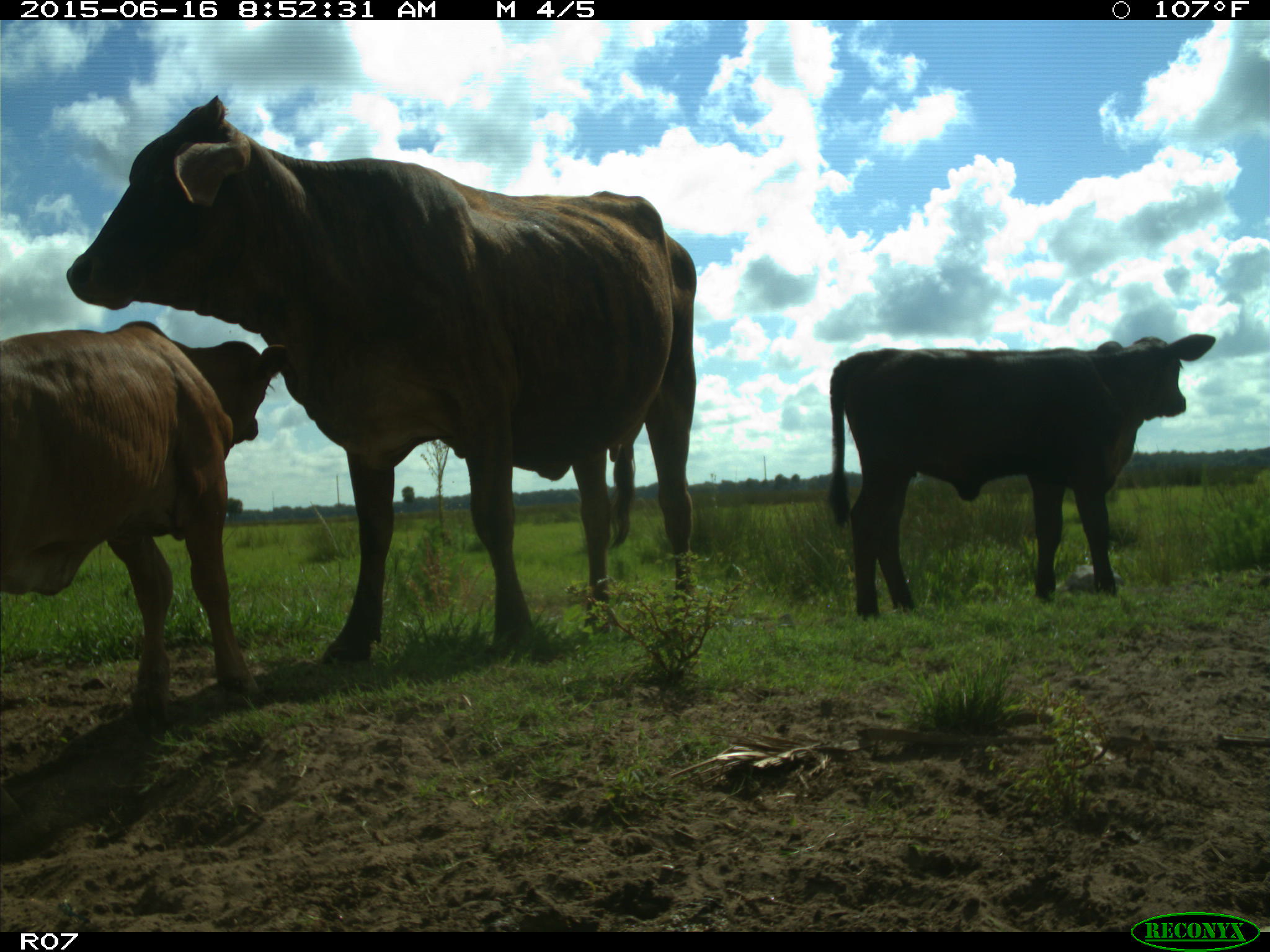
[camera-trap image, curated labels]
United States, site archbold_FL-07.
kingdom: Animalia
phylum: Chordata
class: Mammalia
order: Artiodactyla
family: Bovidae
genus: Bos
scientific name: Bos taurus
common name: domestic cow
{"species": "Bos taurus (domestic cow)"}